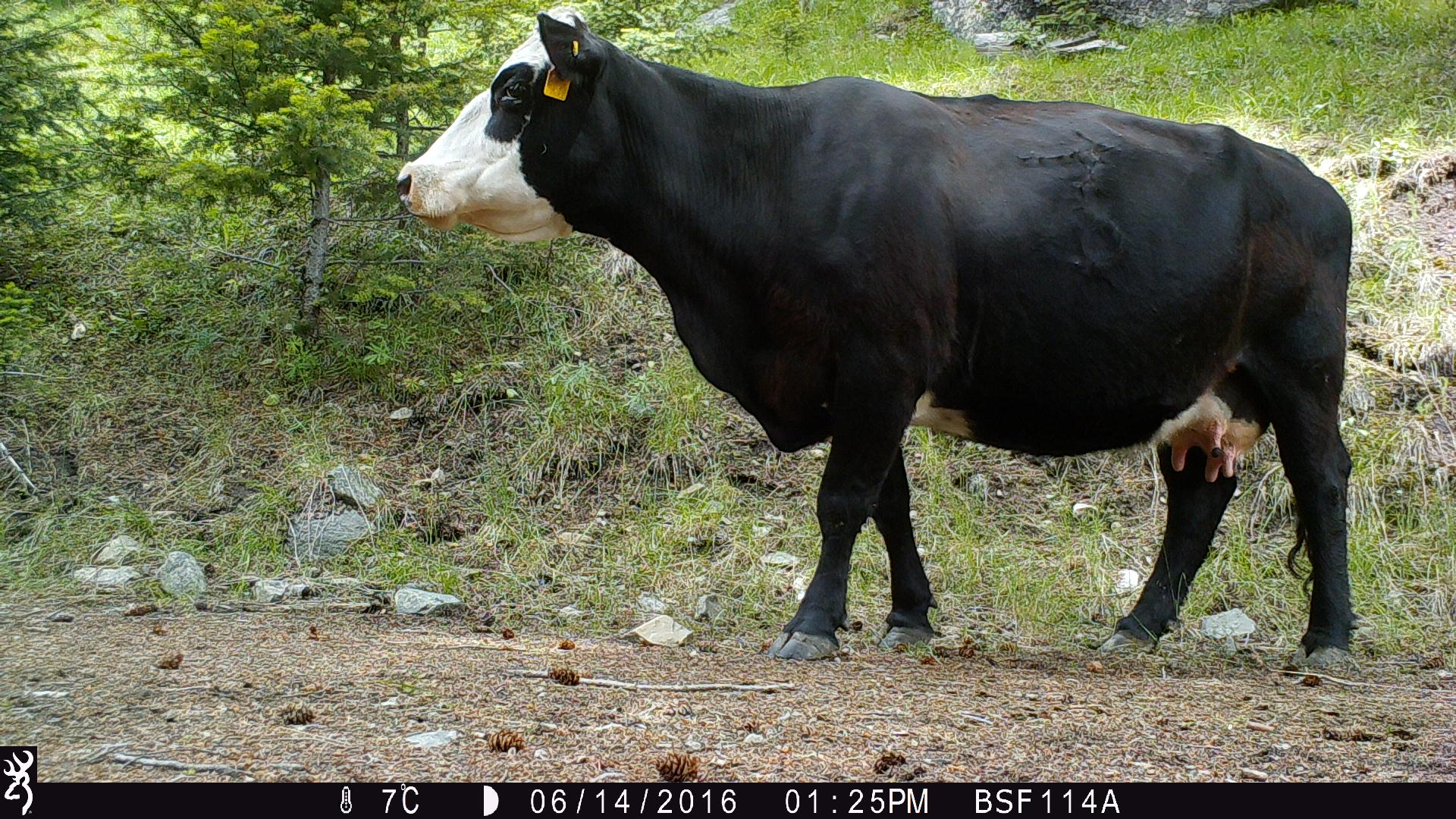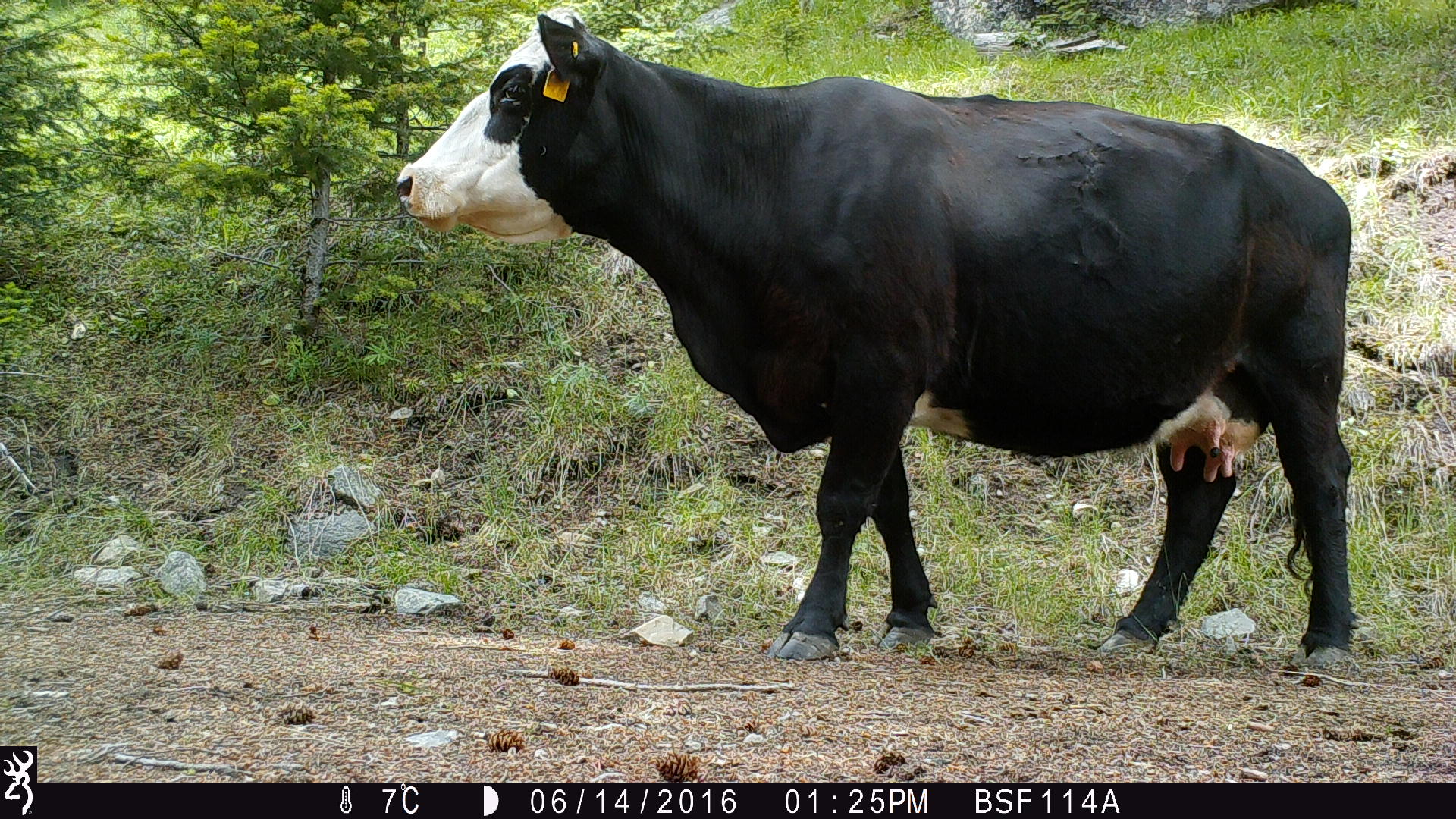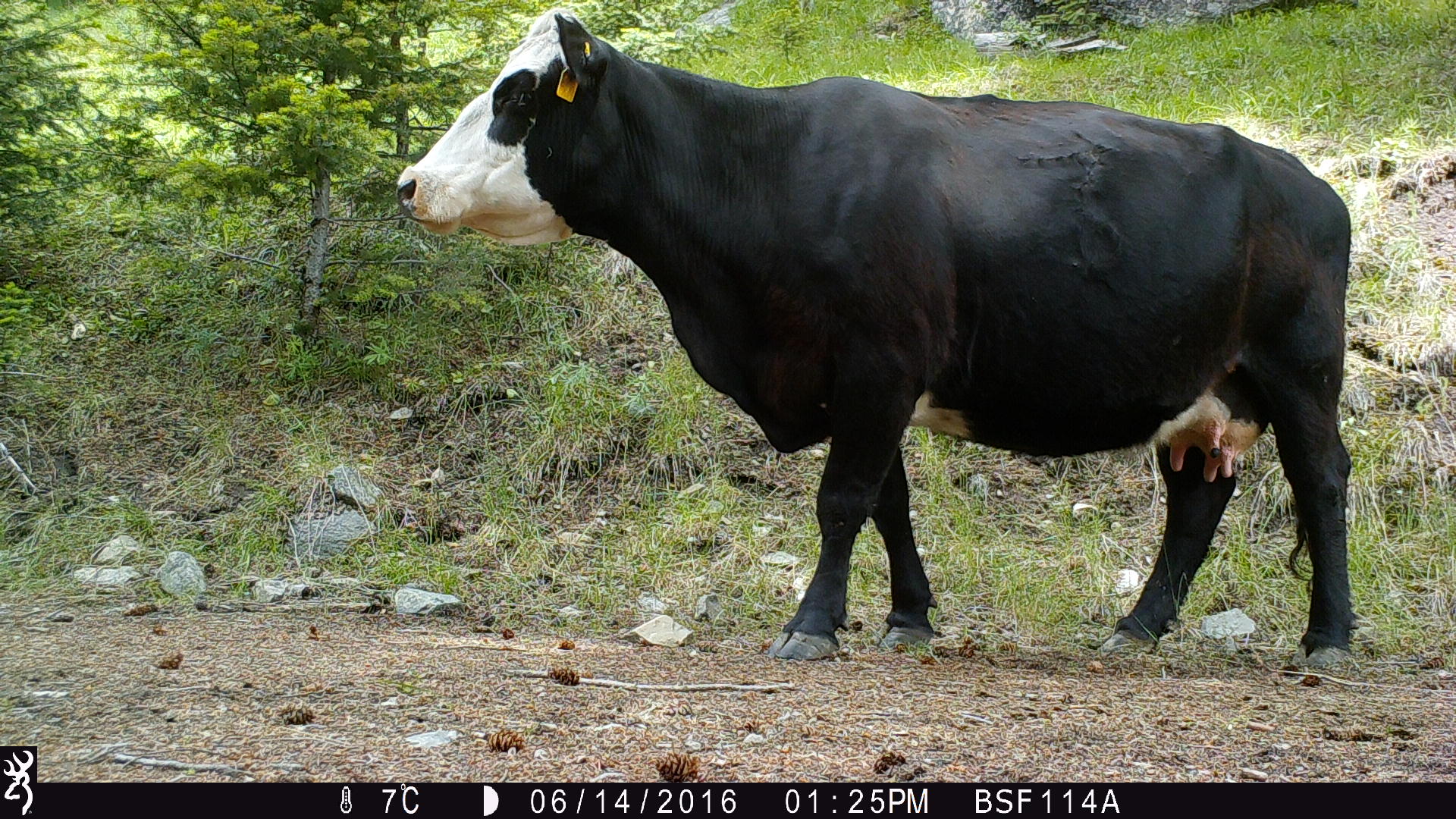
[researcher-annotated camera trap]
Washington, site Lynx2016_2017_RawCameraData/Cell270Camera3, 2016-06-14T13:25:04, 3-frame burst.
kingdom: Animalia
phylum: Chordata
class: Mammalia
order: Artiodactyla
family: Bovidae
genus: Bos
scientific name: Bos taurus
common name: domestic cattle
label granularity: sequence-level